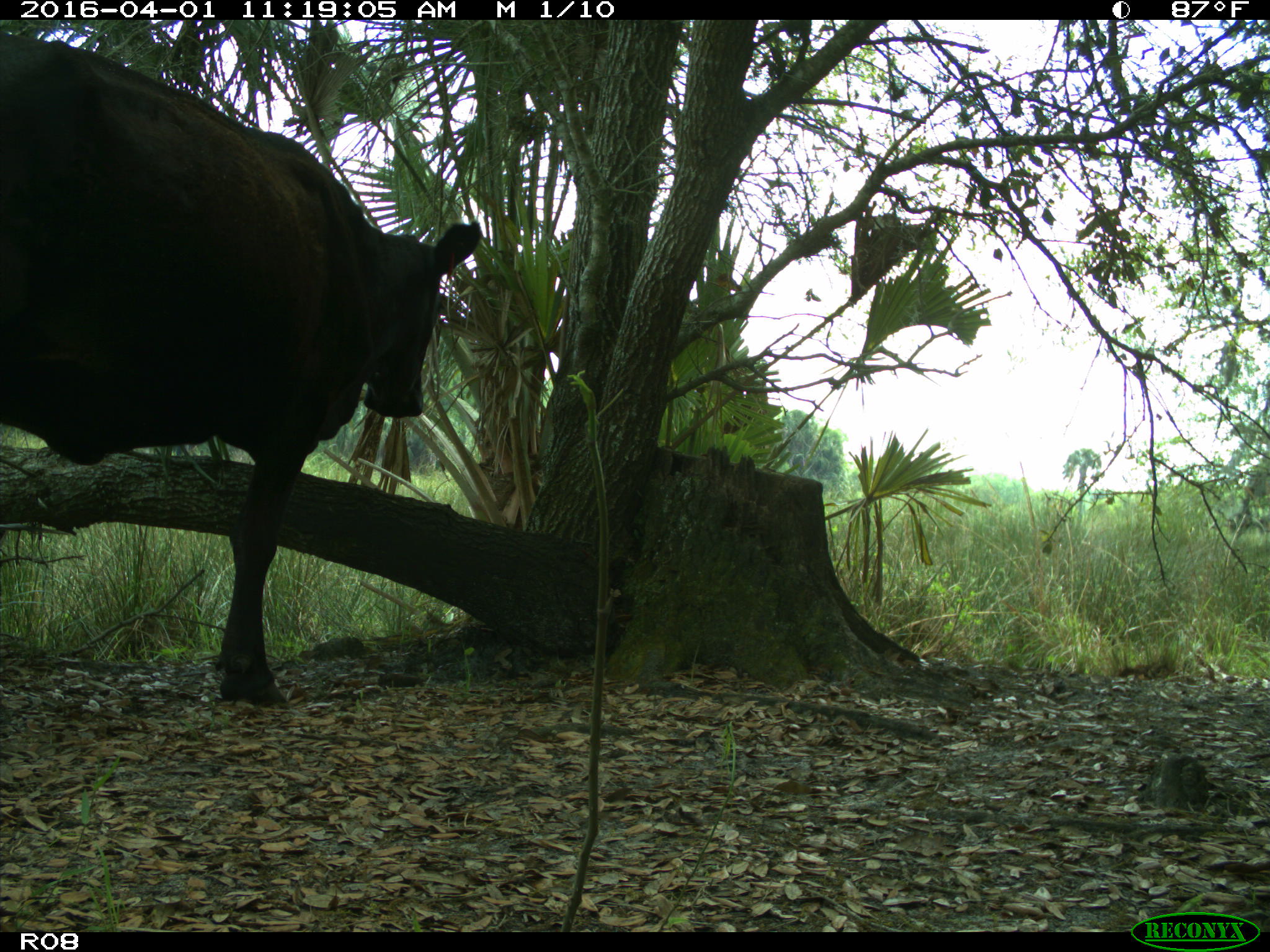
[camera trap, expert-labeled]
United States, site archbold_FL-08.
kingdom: Animalia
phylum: Chordata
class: Mammalia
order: Artiodactyla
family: Bovidae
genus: Bos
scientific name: Bos taurus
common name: domestic cow